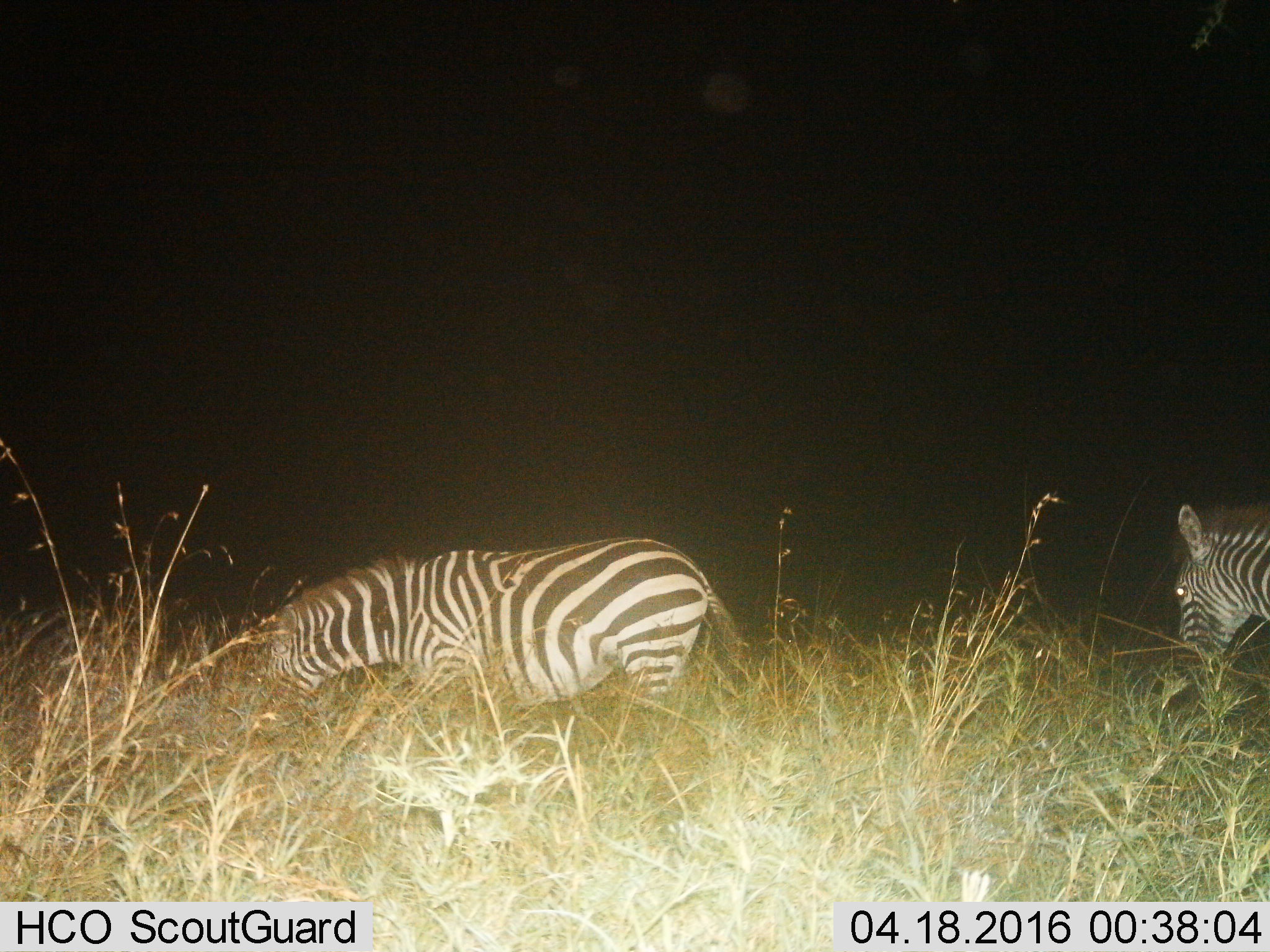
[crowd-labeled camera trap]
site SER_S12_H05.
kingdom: Animalia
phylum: Chordata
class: Mammalia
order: Perissodactyla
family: Equidae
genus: Equus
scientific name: Equus quagga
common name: plains zebra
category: zebraplains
Zebraplains (plains zebra) (Equus quagga), count 2. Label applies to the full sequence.